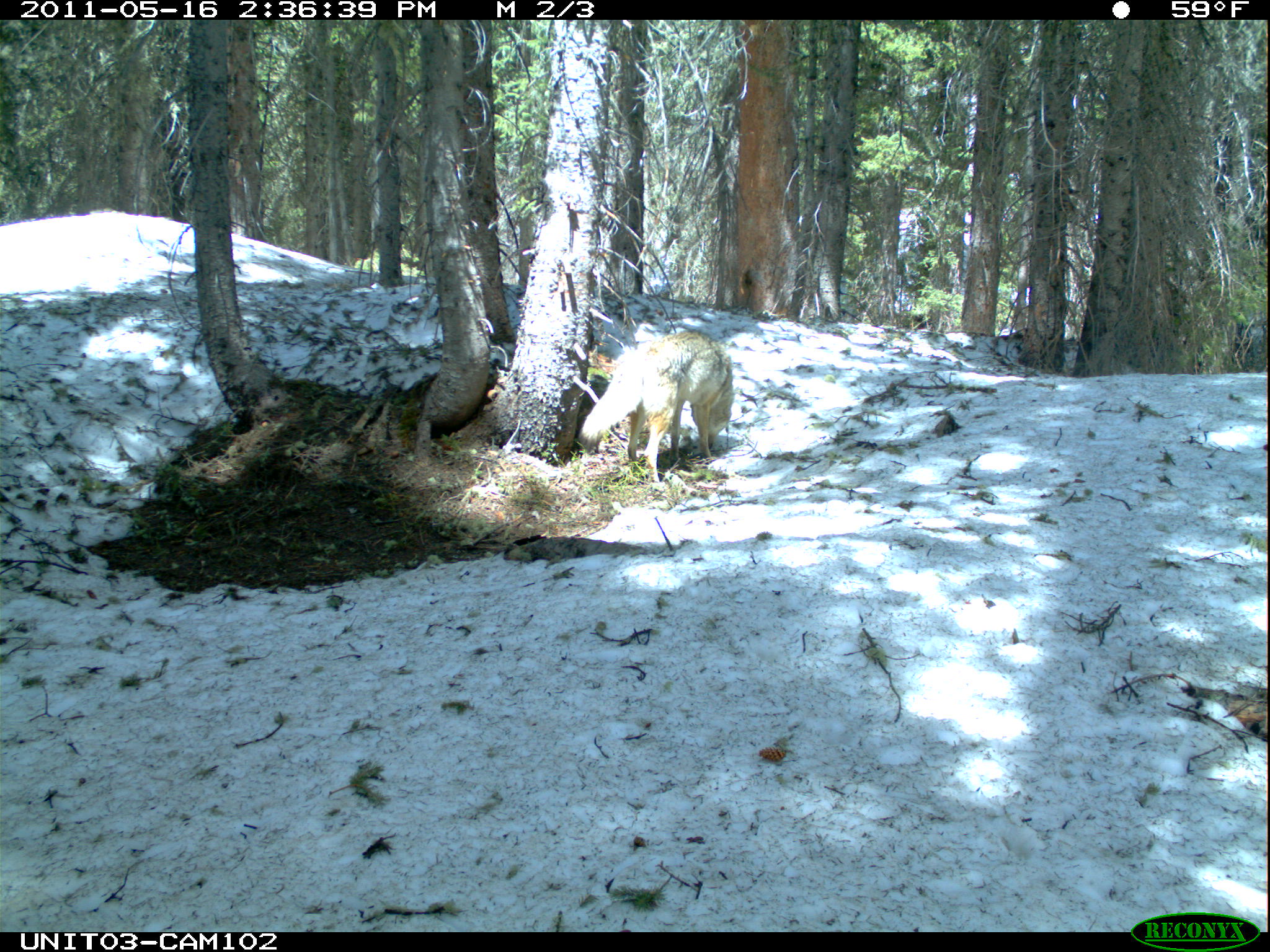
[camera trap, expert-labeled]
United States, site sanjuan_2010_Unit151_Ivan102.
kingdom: Animalia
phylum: Chordata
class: Mammalia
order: Carnivora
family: Canidae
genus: Canis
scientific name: Canis latrans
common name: coyote